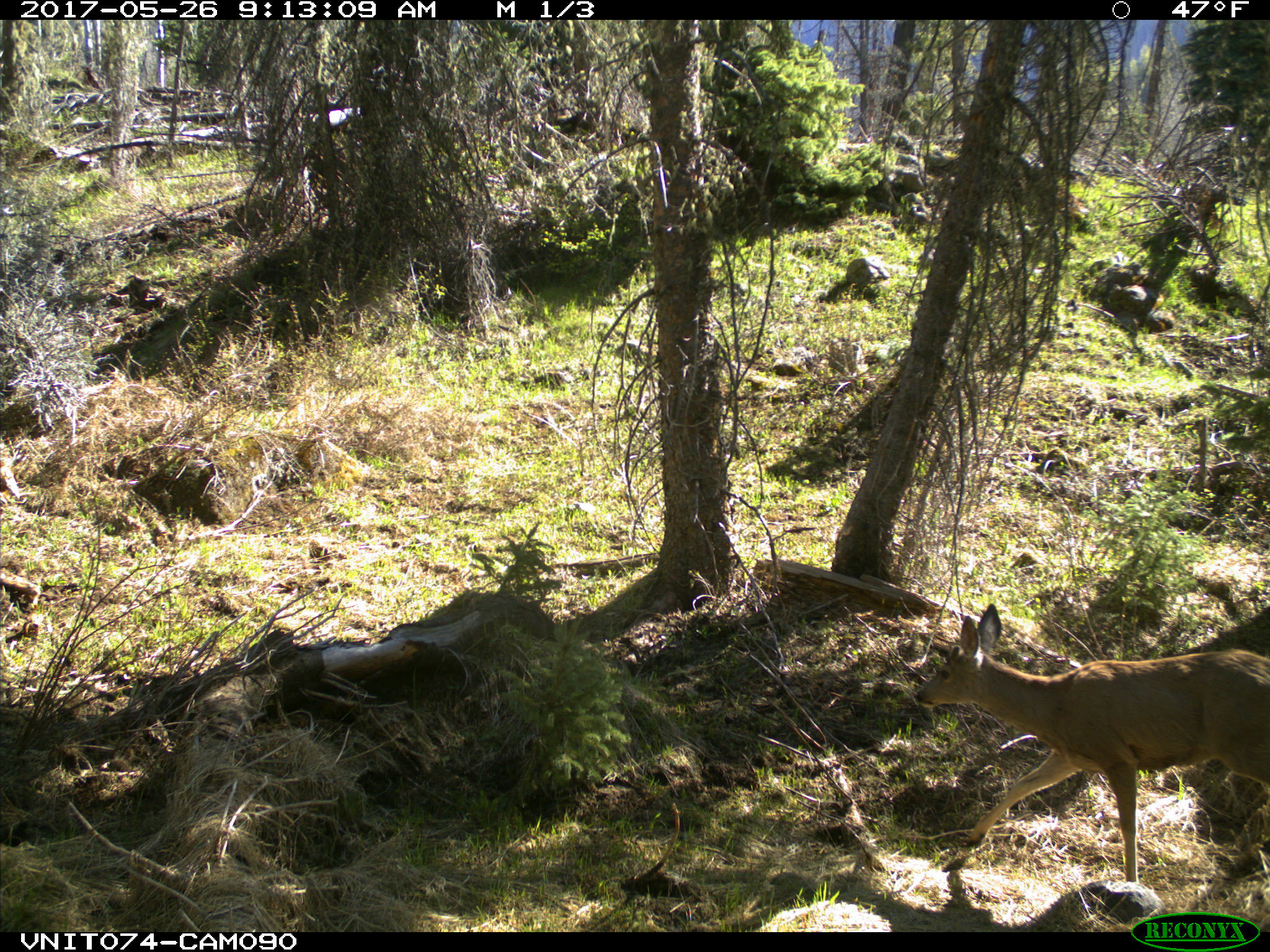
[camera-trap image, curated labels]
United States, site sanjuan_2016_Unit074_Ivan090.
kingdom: Animalia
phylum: Chordata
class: Mammalia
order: Artiodactyla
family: Cervidae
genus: Odocoileus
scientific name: Odocoileus hemionus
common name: mule deer